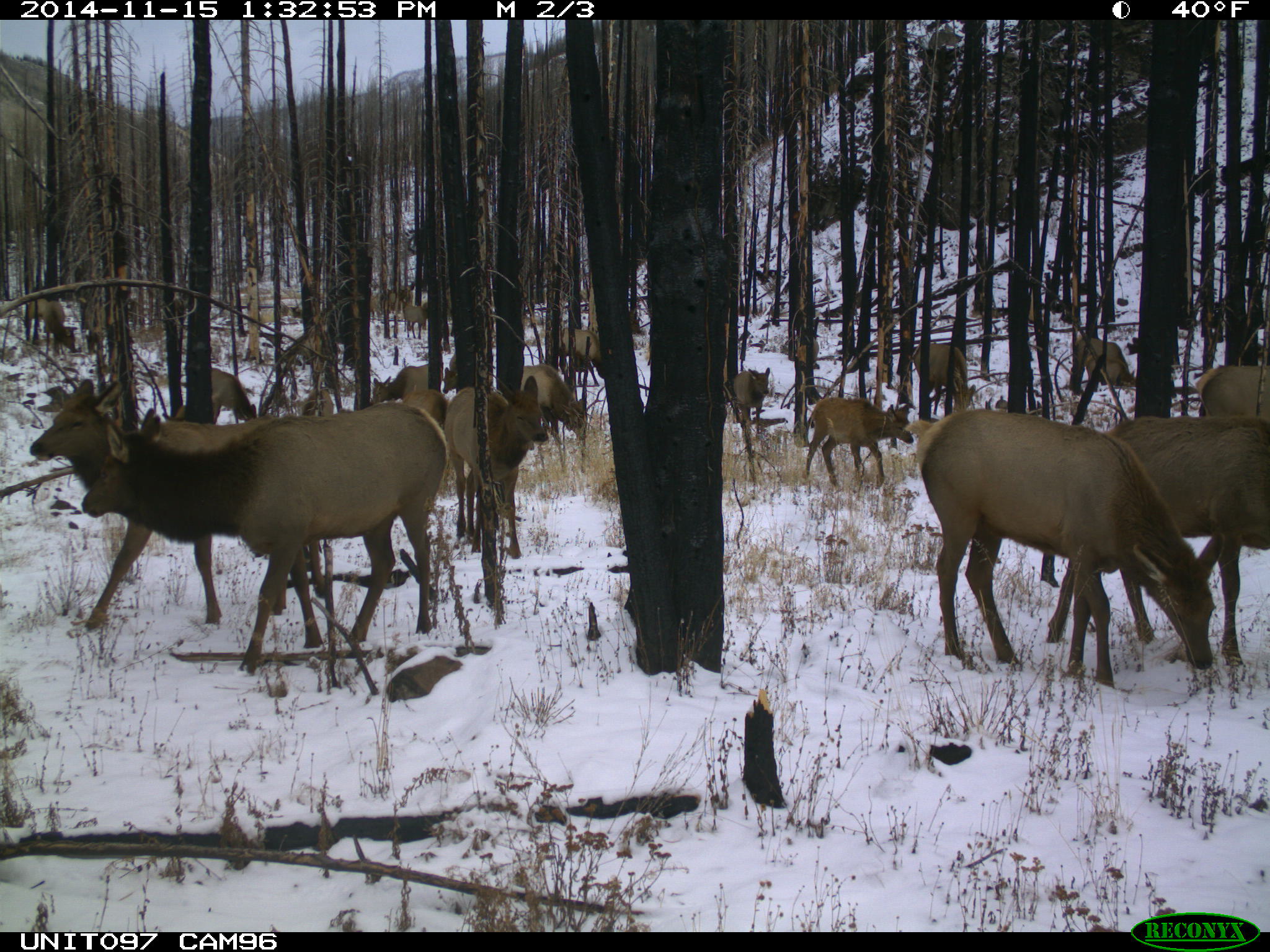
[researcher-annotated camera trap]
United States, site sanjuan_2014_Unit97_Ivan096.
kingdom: Animalia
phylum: Chordata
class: Mammalia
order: Artiodactyla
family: Cervidae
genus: Cervus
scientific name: Cervus elaphus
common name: red deer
Cervus elaphus (red deer).